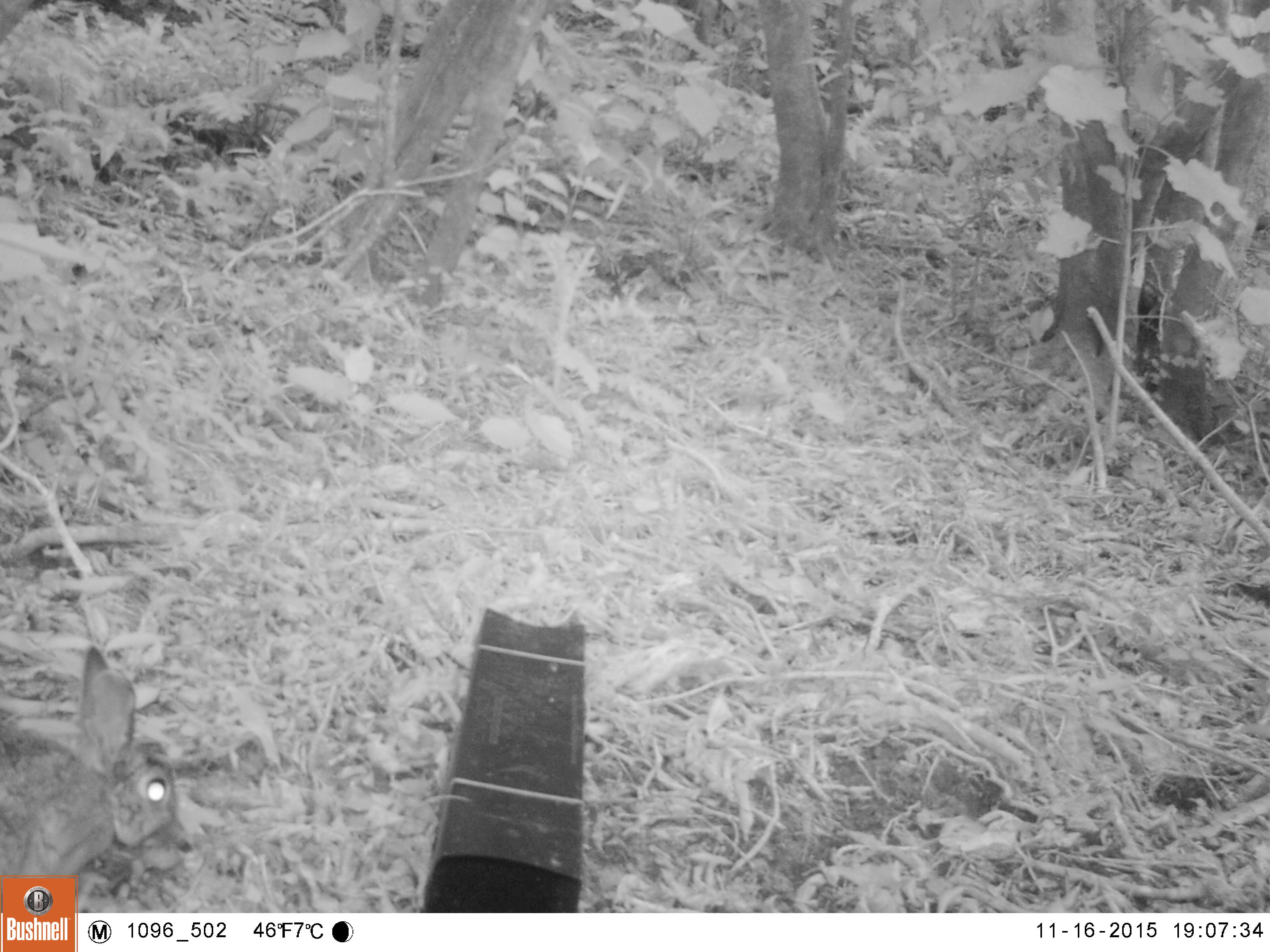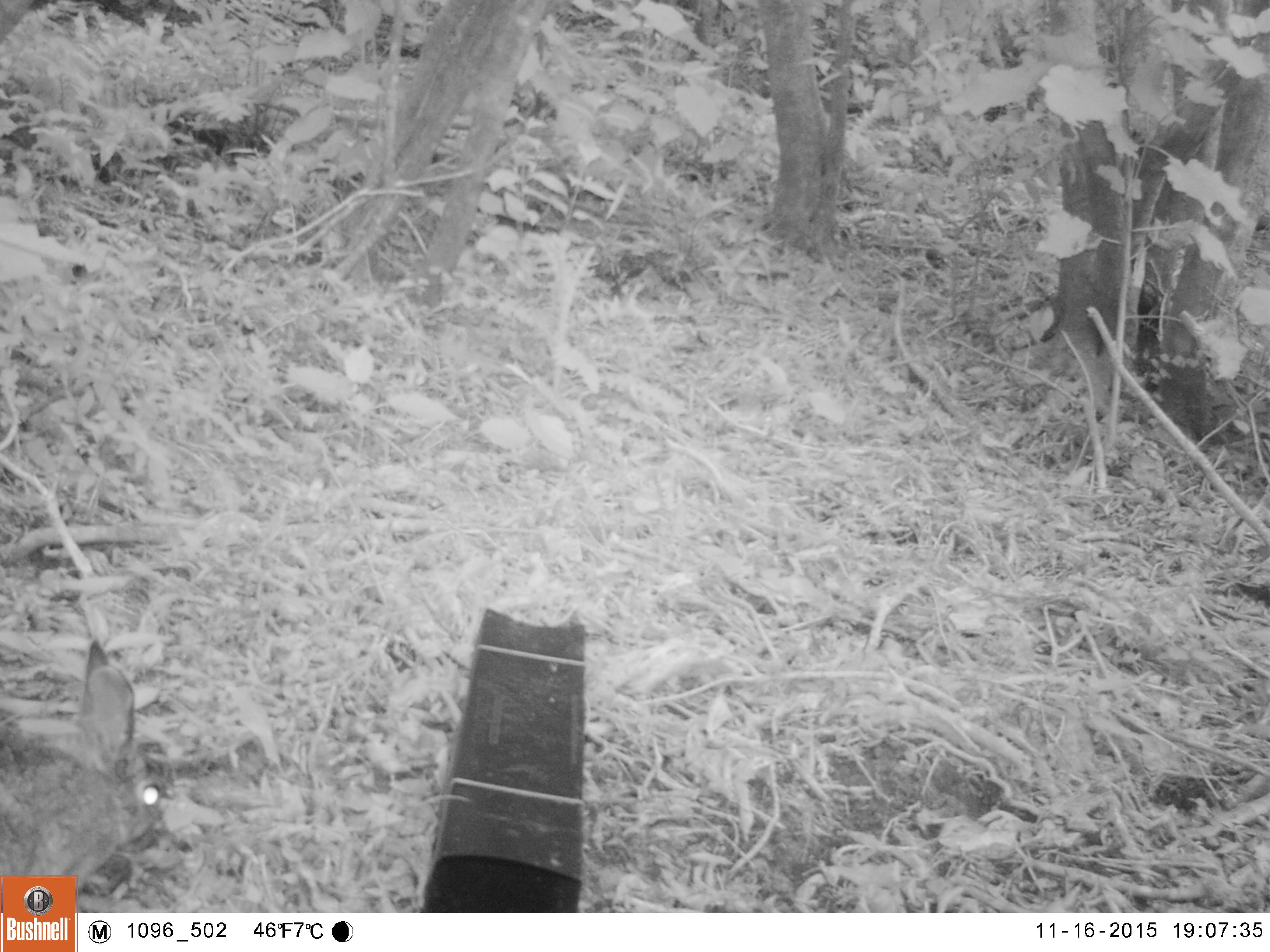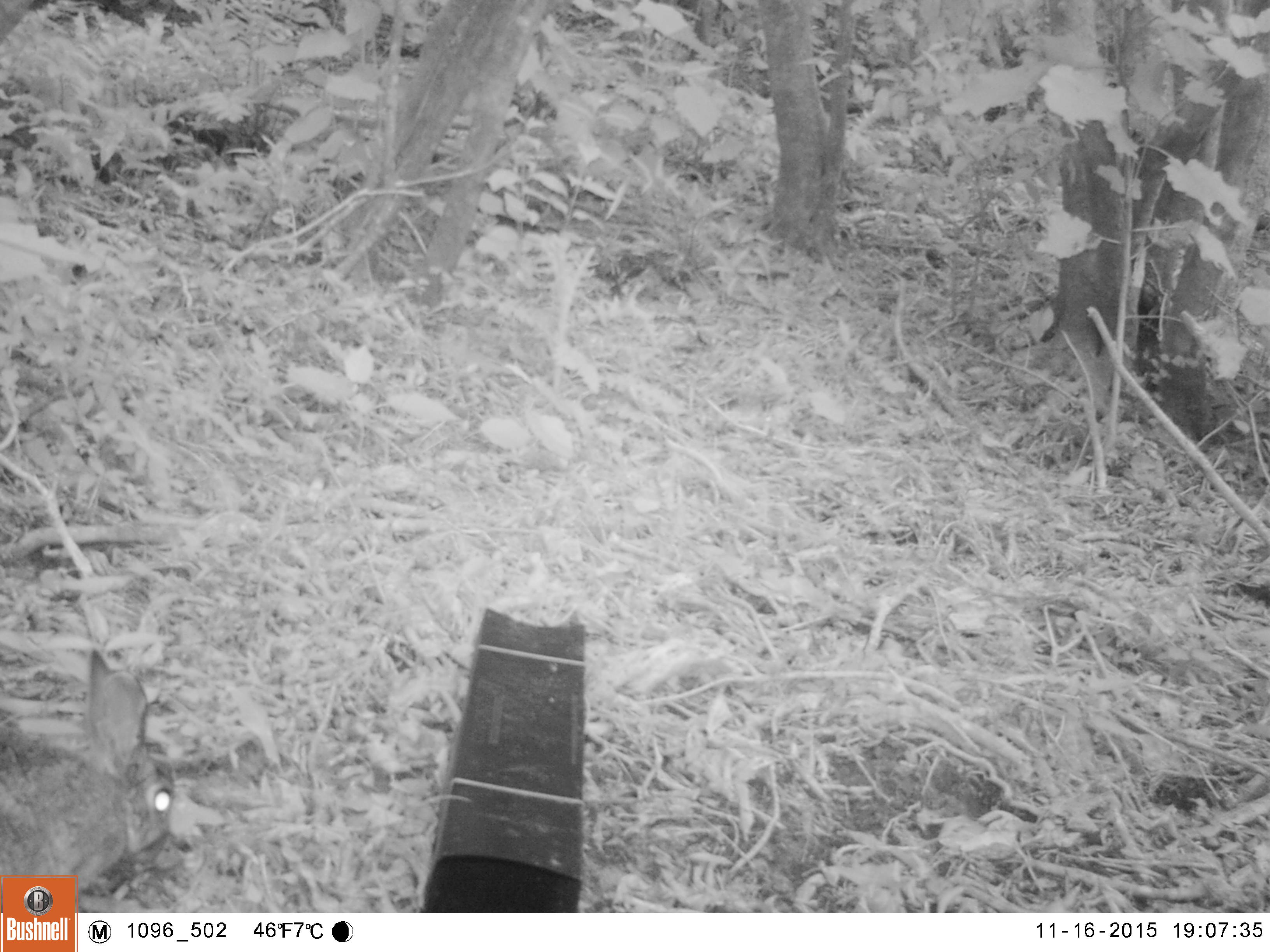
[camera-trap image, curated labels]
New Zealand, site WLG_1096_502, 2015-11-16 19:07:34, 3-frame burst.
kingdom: Animalia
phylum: Chordata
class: Mammalia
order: Lagomorpha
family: Leporidae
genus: Oryctolagus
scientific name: Oryctolagus cuniculus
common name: european rabbit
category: rabbit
Rabbit (european rabbit) (Oryctolagus cuniculus).